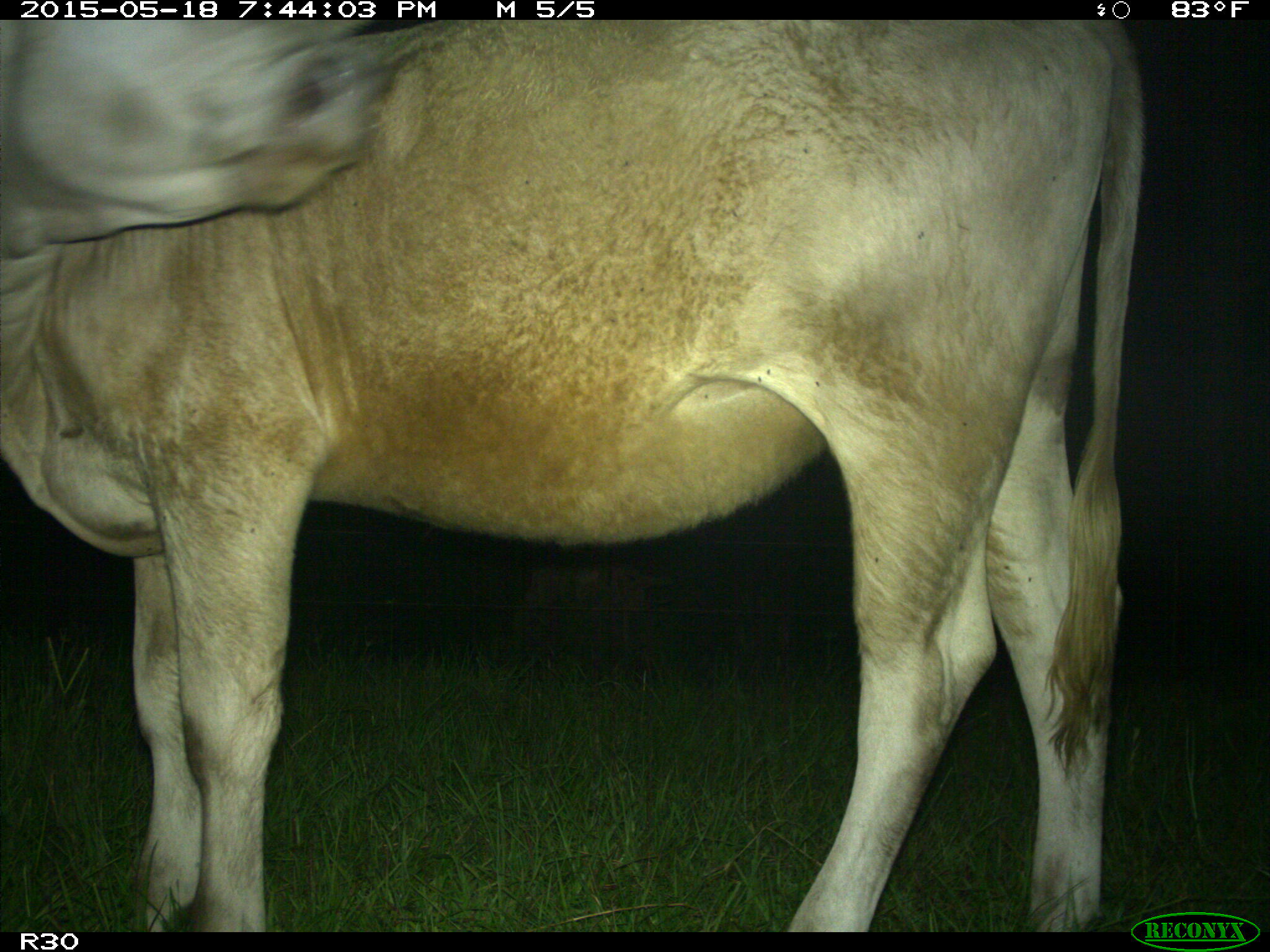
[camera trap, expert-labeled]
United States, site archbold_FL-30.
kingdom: Animalia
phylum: Chordata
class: Mammalia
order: Artiodactyla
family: Bovidae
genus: Bos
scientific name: Bos taurus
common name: domestic cow